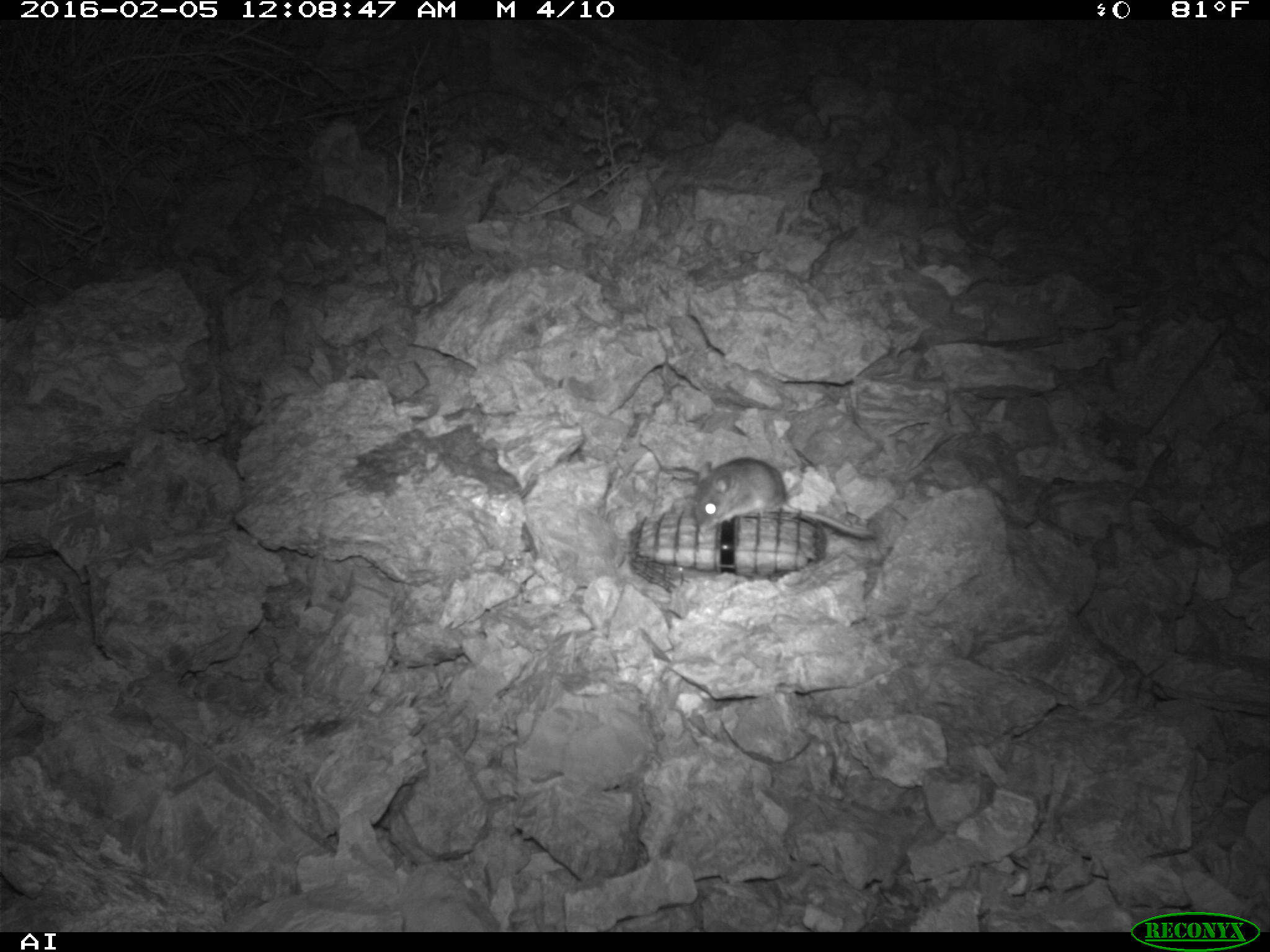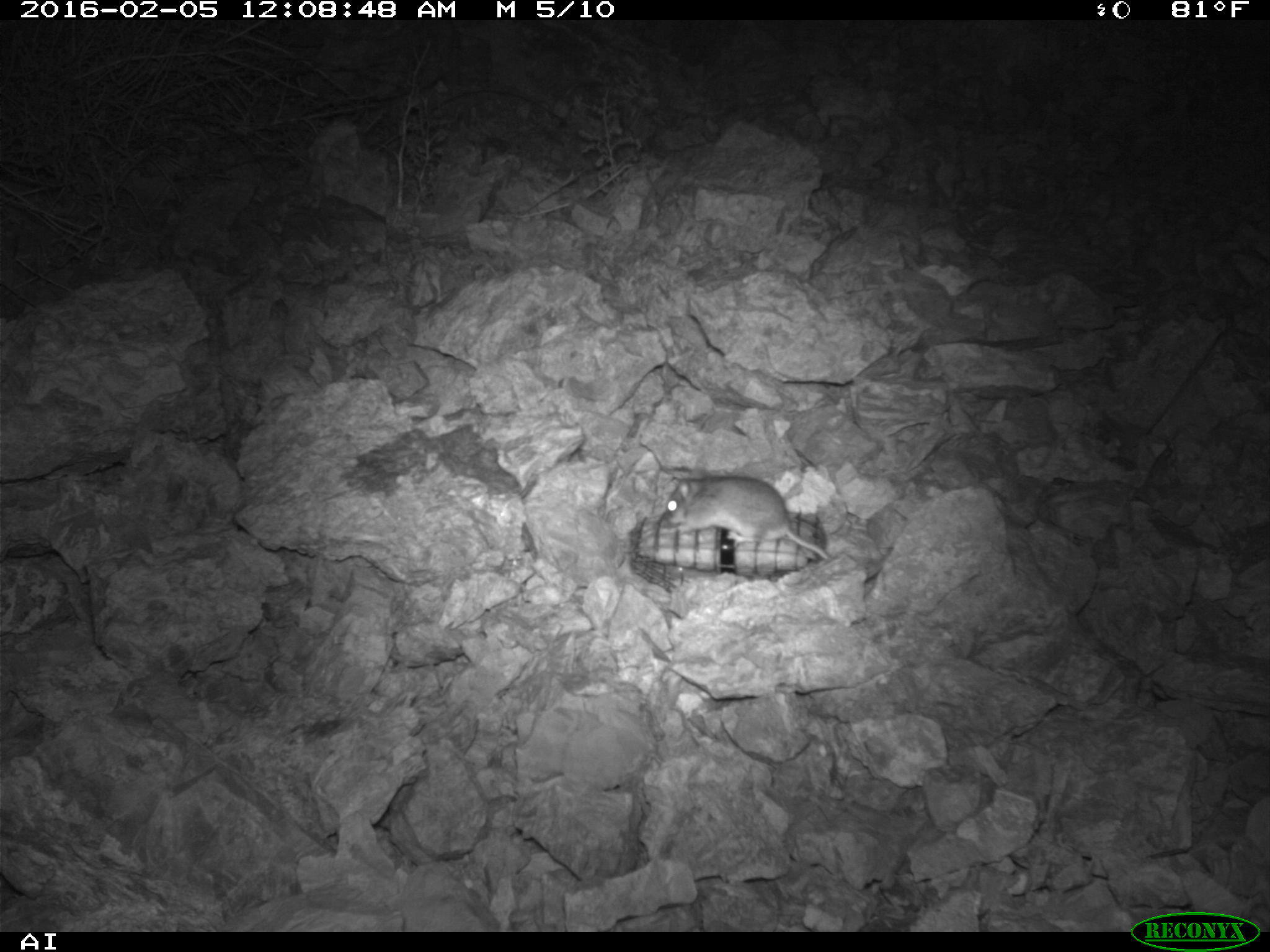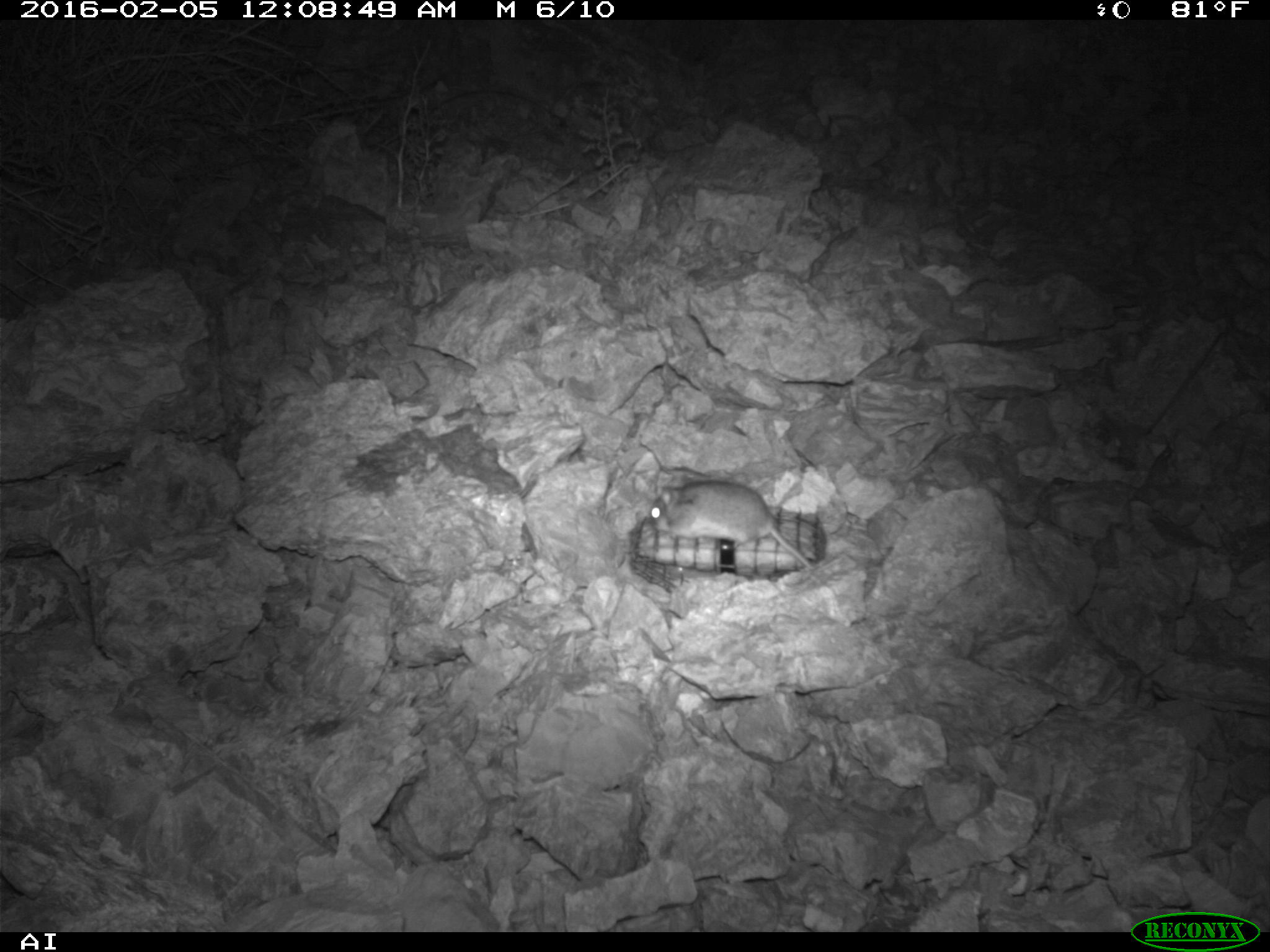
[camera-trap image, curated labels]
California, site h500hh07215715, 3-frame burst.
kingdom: Animalia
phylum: Chordata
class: Mammalia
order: Rodentia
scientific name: Rodentia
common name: rodent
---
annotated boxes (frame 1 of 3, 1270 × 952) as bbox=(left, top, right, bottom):
rodent: bbox=(693, 456, 879, 540)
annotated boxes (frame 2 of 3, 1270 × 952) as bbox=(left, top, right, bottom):
rodent: bbox=(659, 469, 828, 558)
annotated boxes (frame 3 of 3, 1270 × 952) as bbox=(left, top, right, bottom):
rodent: bbox=(648, 480, 814, 567)